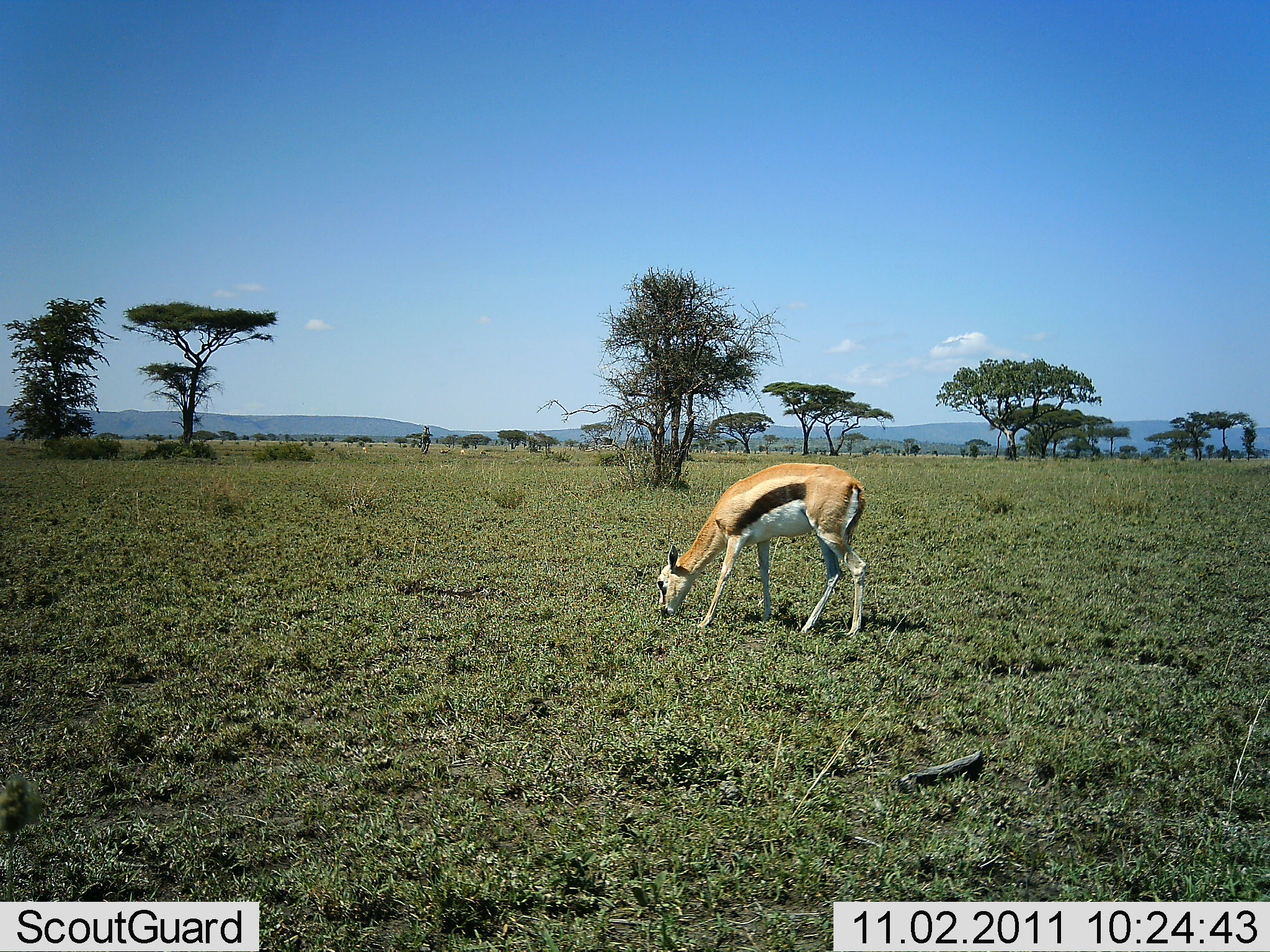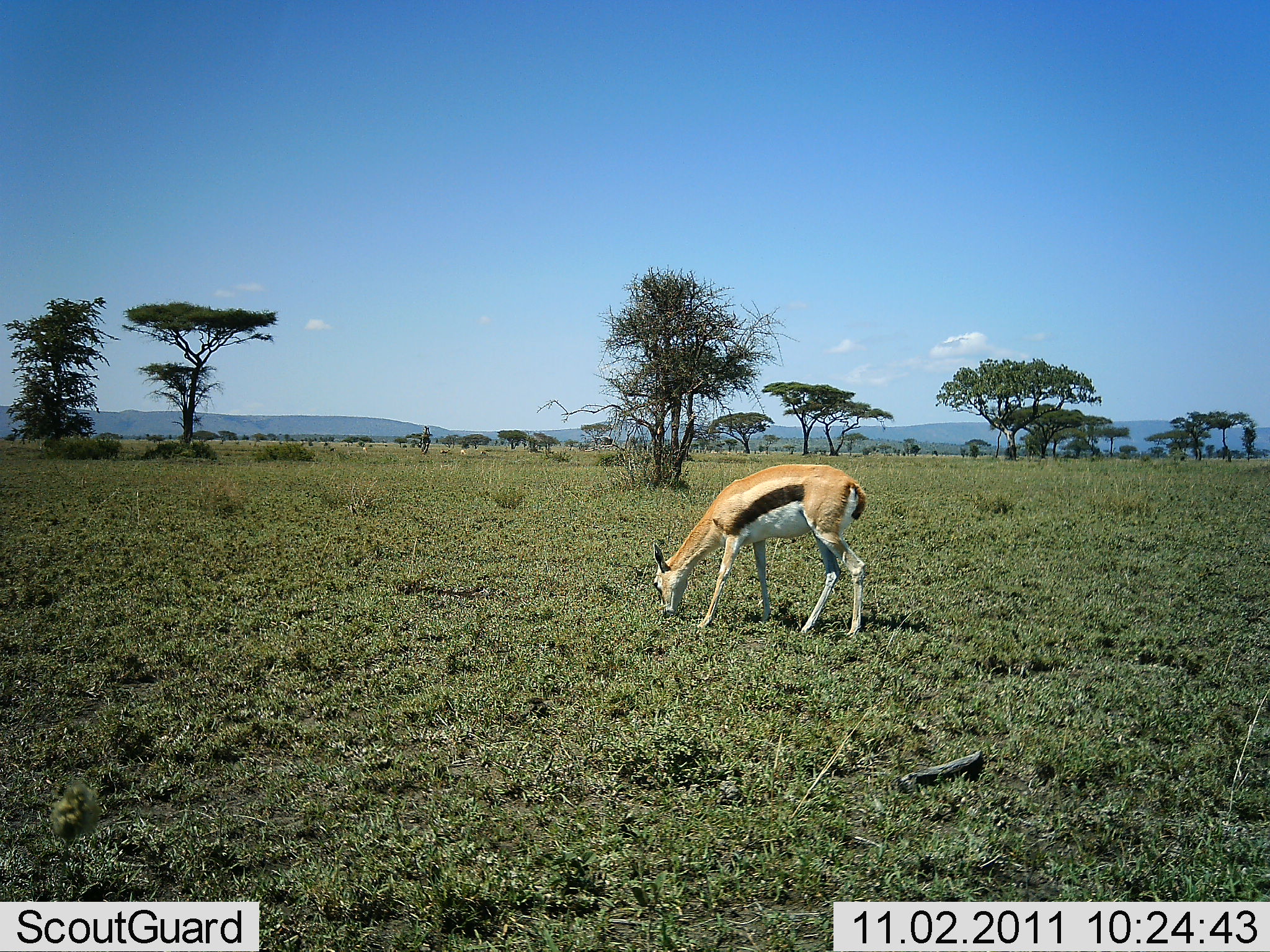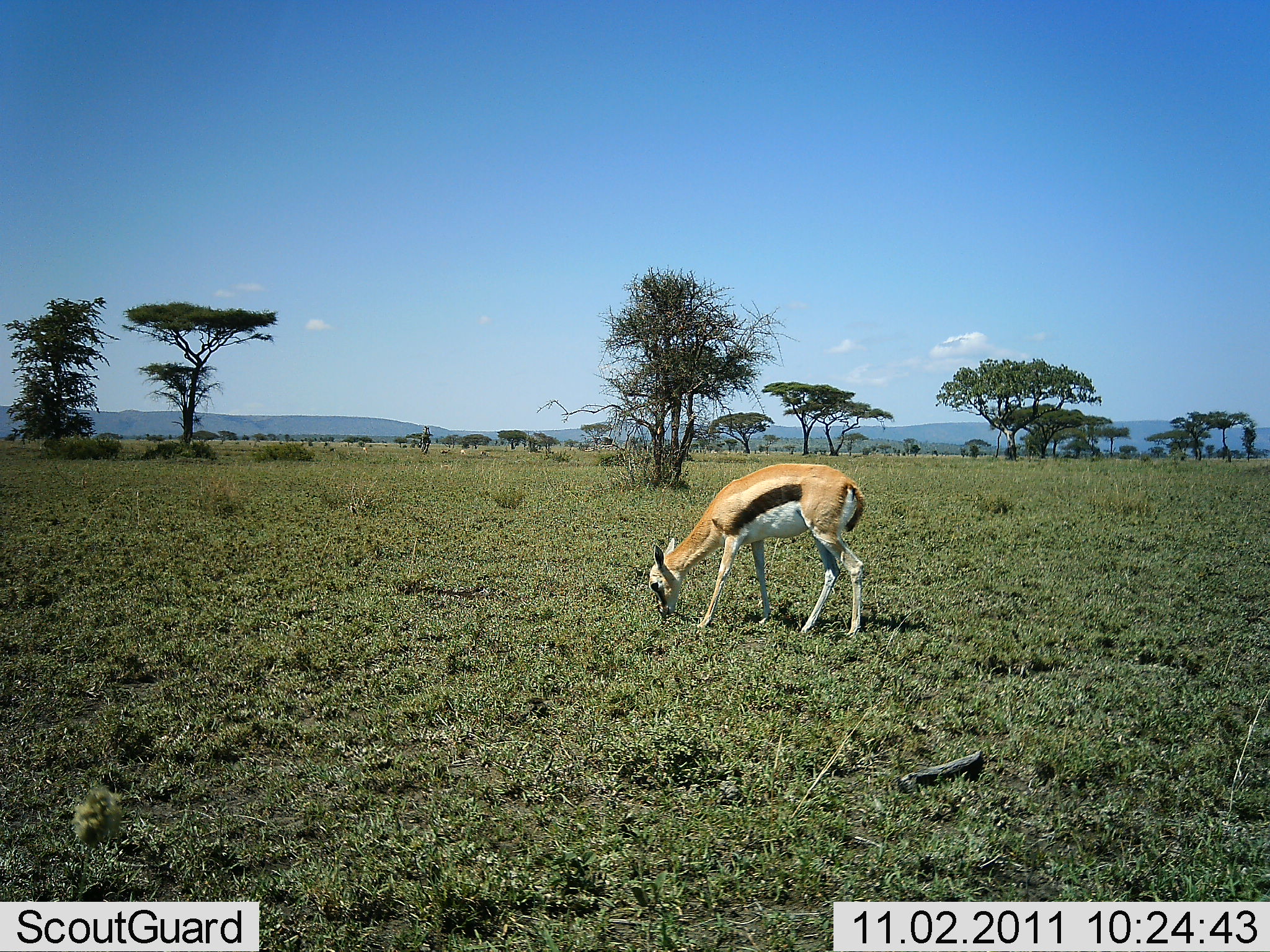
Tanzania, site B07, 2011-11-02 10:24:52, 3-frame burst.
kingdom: Animalia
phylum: Chordata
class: Mammalia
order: Artiodactyla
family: Bovidae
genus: Eudorcas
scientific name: Eudorcas thomsonii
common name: thomson's gazelle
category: gazellethomsons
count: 1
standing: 20%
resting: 0%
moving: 0%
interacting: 0%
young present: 0%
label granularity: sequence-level